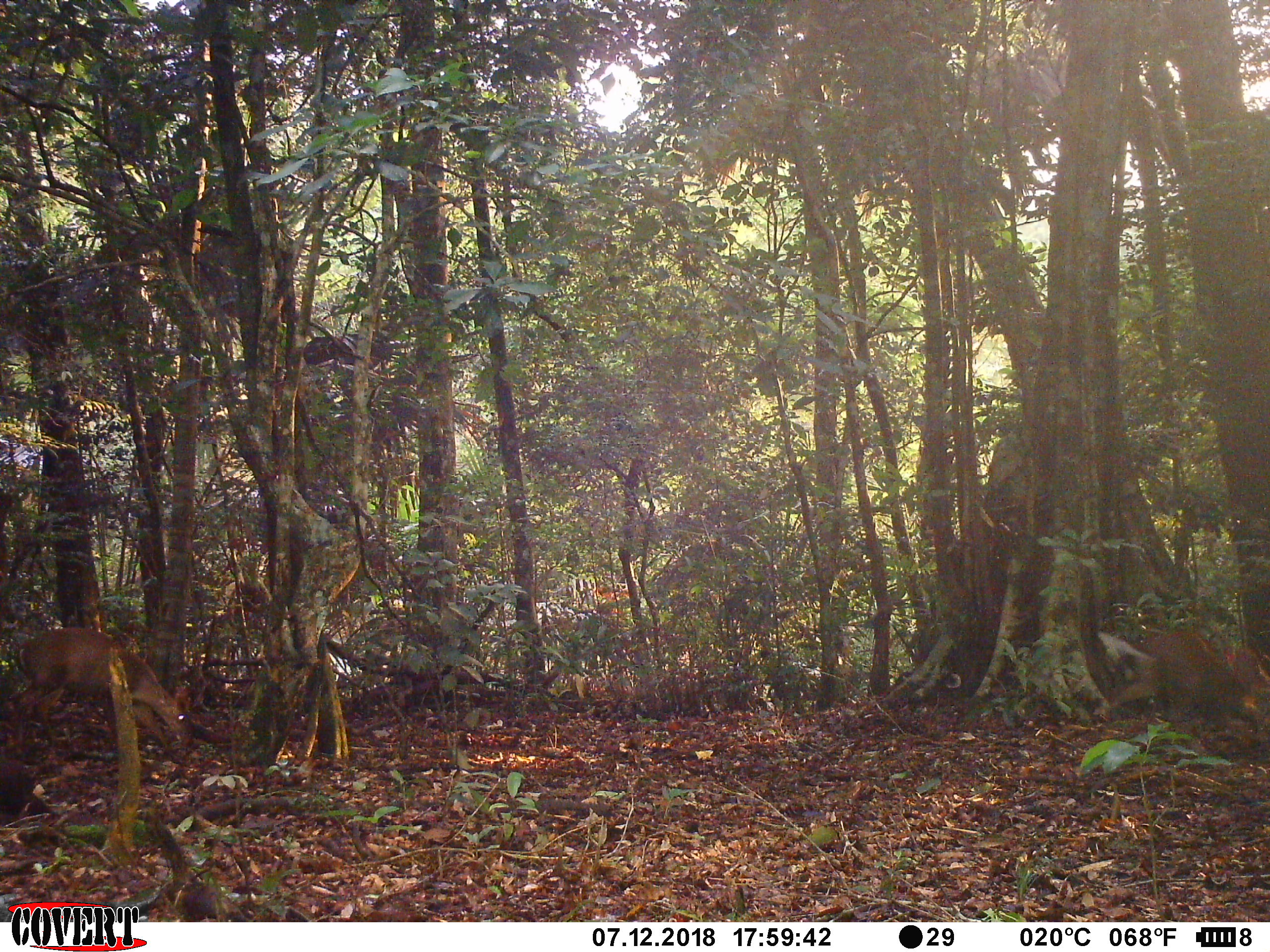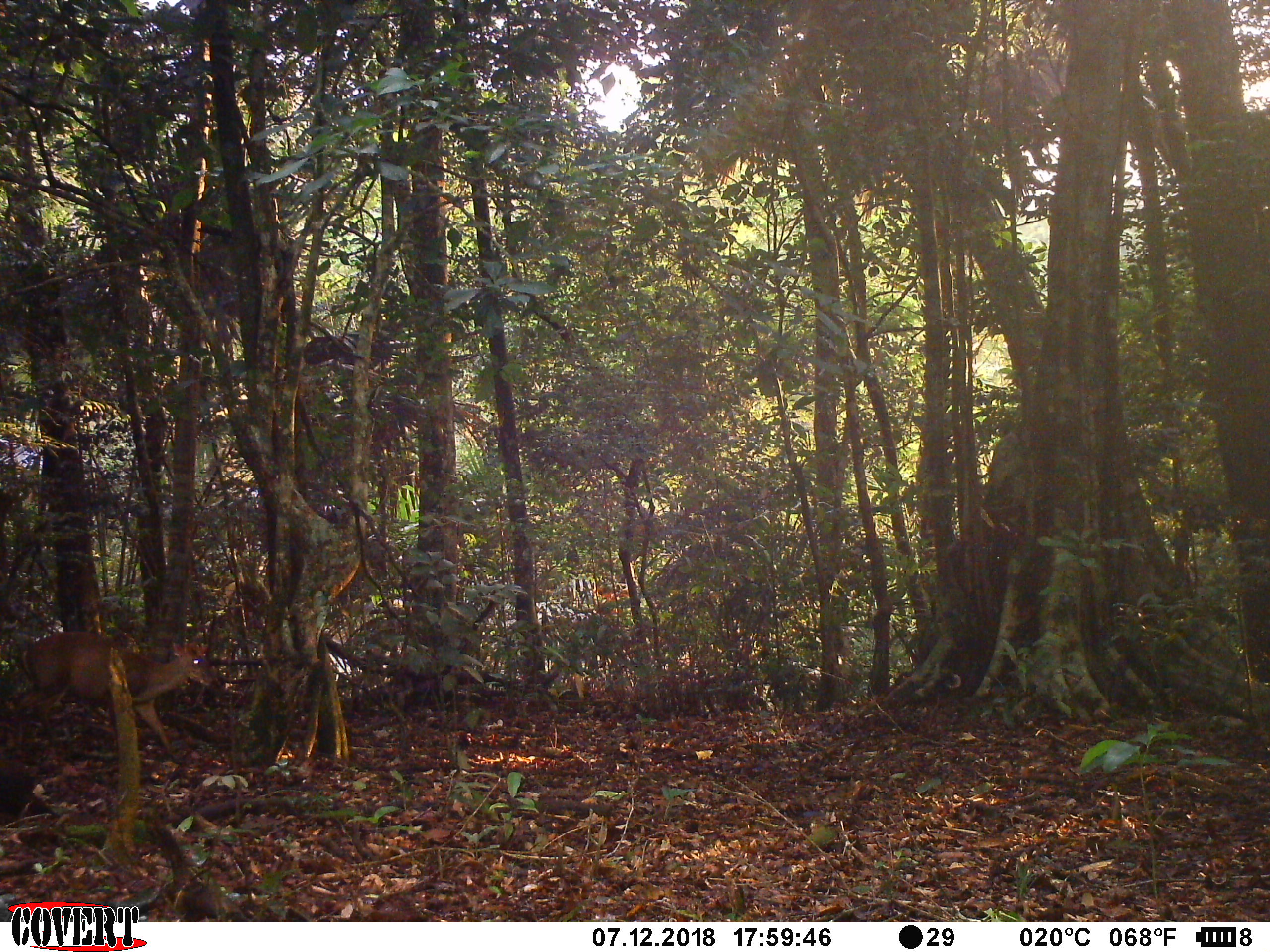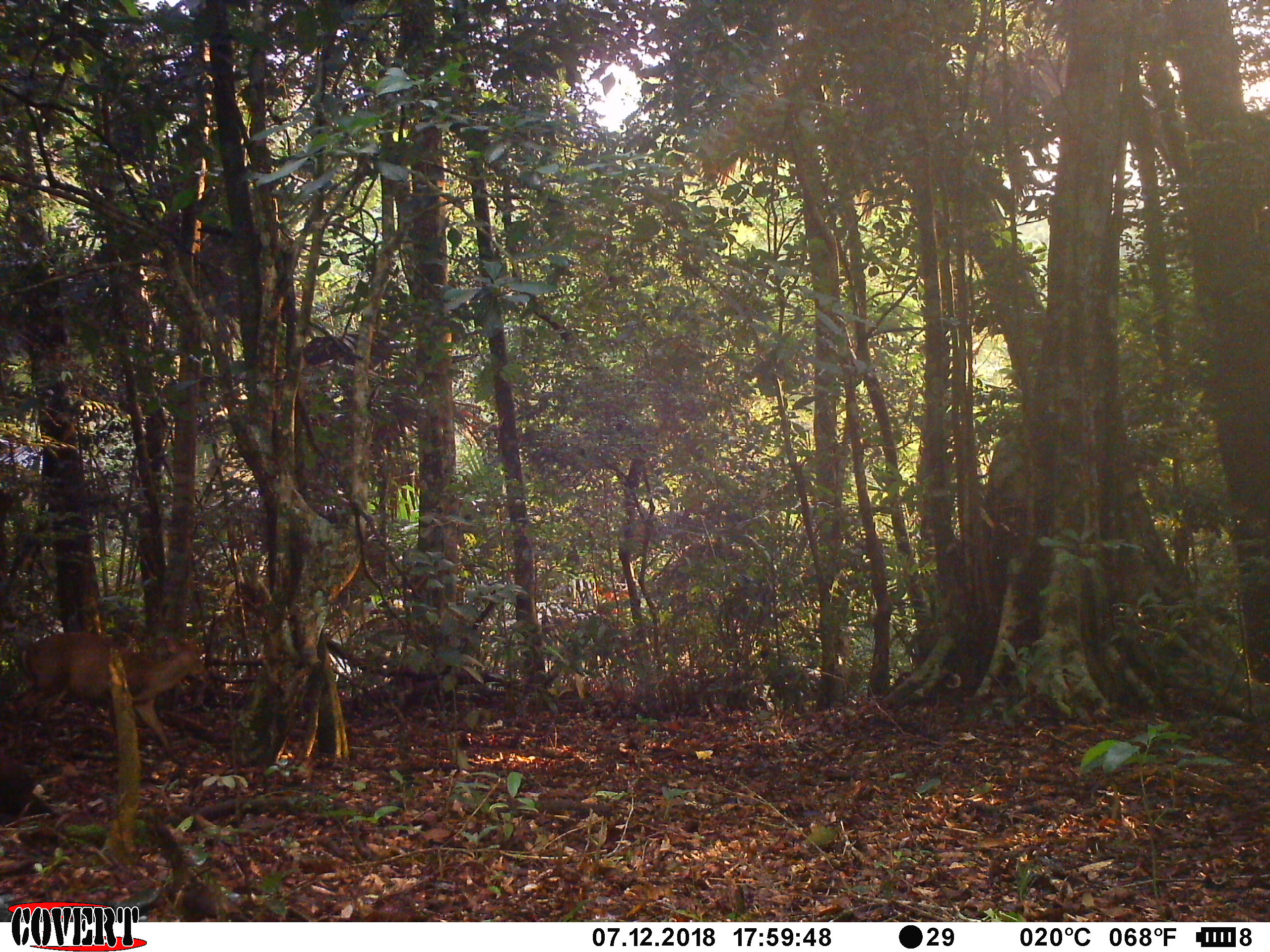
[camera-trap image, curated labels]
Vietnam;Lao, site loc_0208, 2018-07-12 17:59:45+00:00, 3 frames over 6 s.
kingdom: Animalia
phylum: Chordata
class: Mammalia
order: Artiodactyla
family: Cervidae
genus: Muntiacus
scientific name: Muntiacus rooseveltorum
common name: roosevelt's muntjac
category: roosevelts muntjac group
Roosevelts muntjac group (roosevelt's muntjac) (Muntiacus rooseveltorum). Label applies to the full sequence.